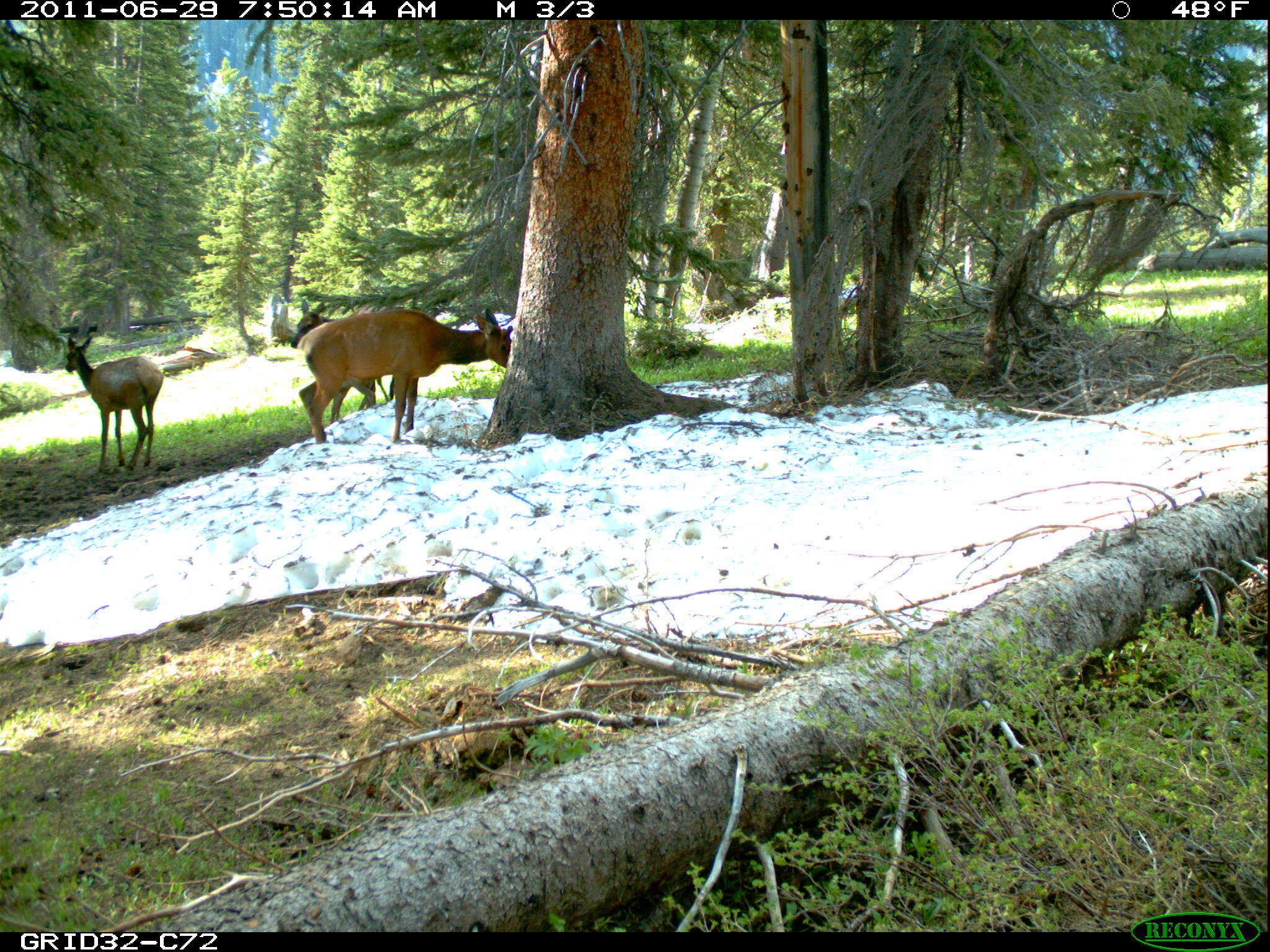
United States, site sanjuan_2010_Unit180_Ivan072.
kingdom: Animalia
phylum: Chordata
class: Mammalia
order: Artiodactyla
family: Cervidae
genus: Cervus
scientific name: Cervus elaphus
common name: red deer